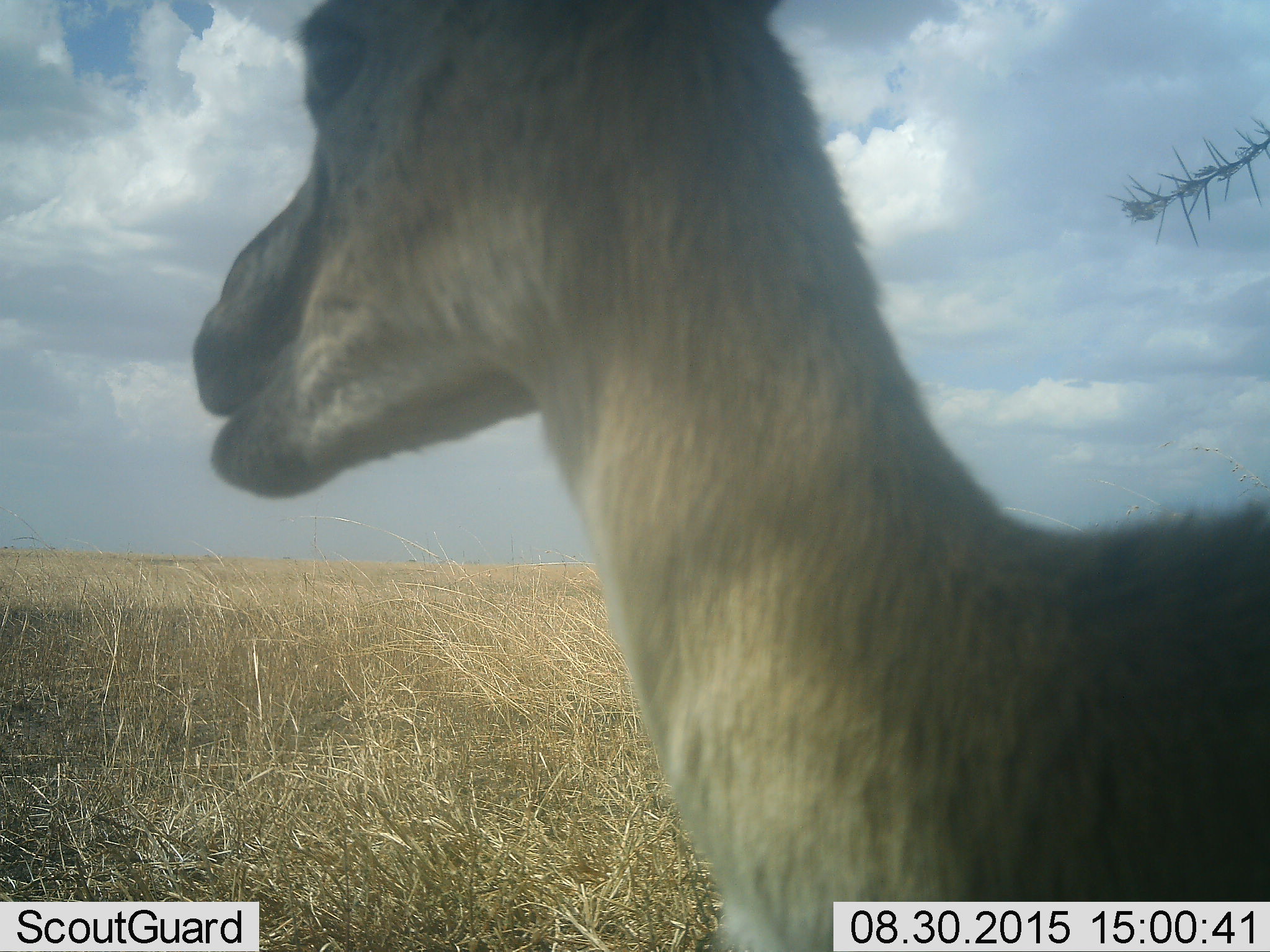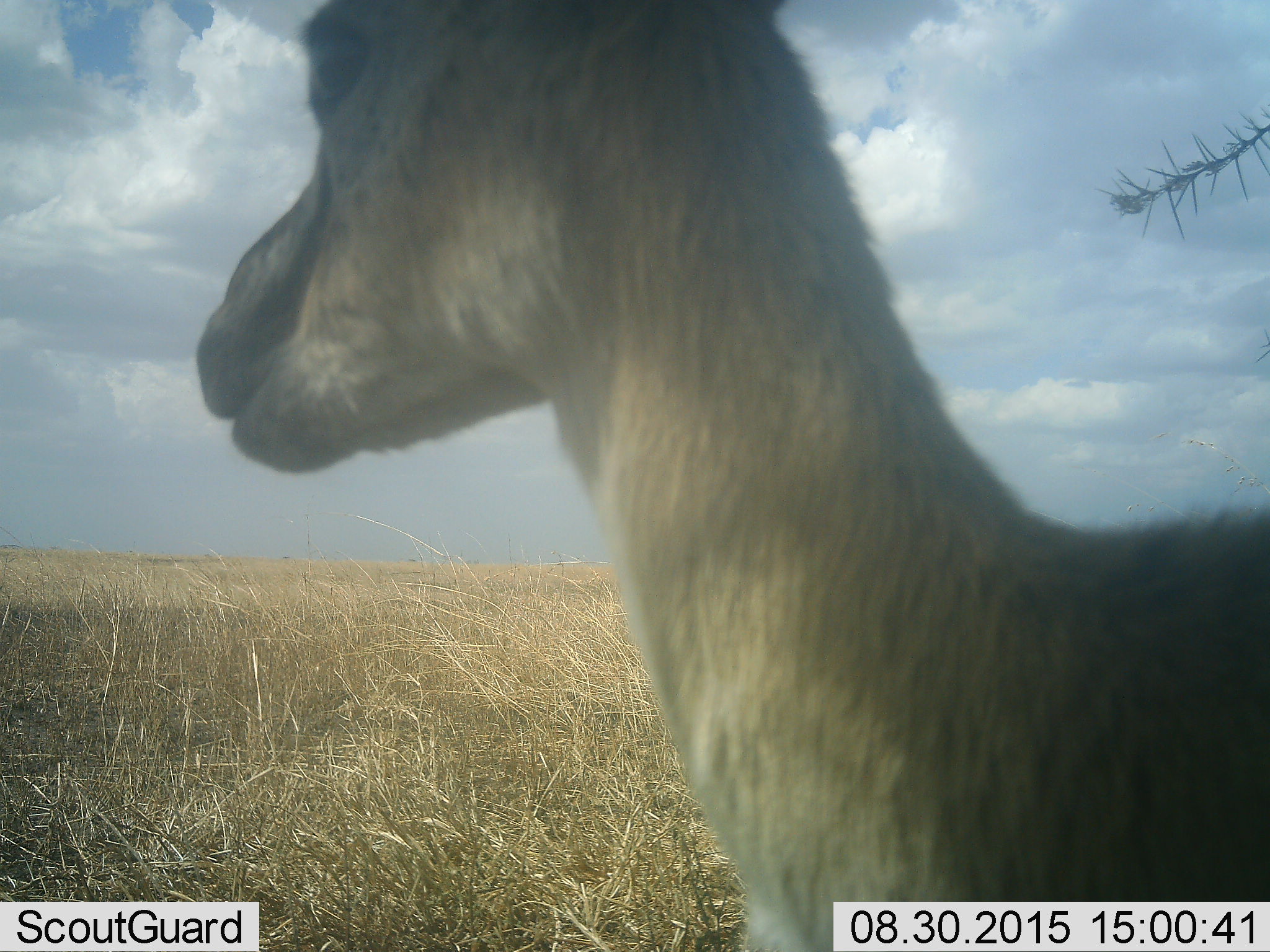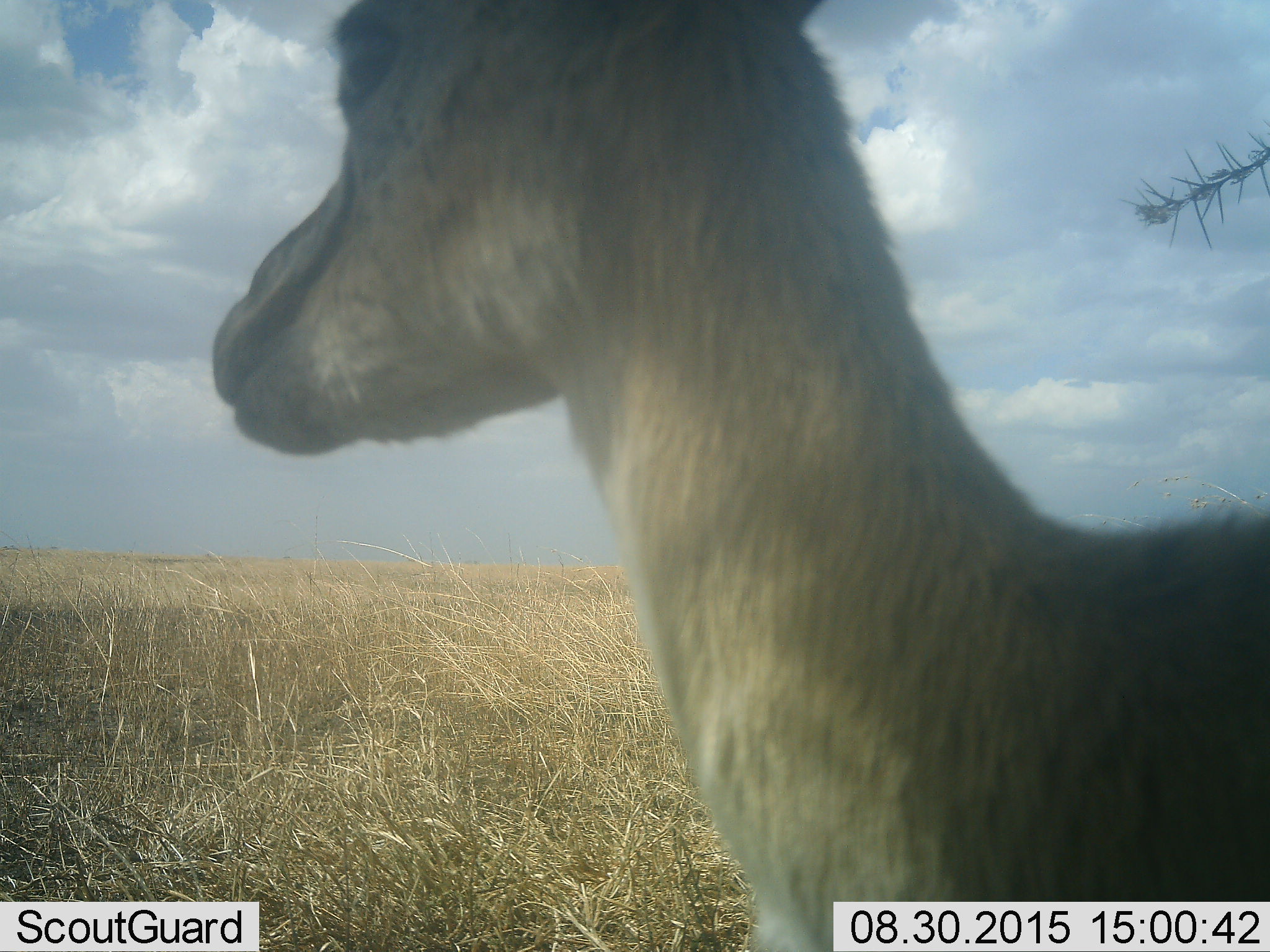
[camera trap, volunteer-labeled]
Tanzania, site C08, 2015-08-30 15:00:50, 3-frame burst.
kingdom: Animalia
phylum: Chordata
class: Mammalia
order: Artiodactyla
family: Bovidae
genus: Eudorcas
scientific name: Eudorcas thomsonii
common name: thomson's gazelle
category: gazellethomsons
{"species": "gazellethomsons (thomson's gazelle) (Eudorcas thomsonii)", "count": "1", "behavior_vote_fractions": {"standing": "90%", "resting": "0%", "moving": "0%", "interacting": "0%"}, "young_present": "10%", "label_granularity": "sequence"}